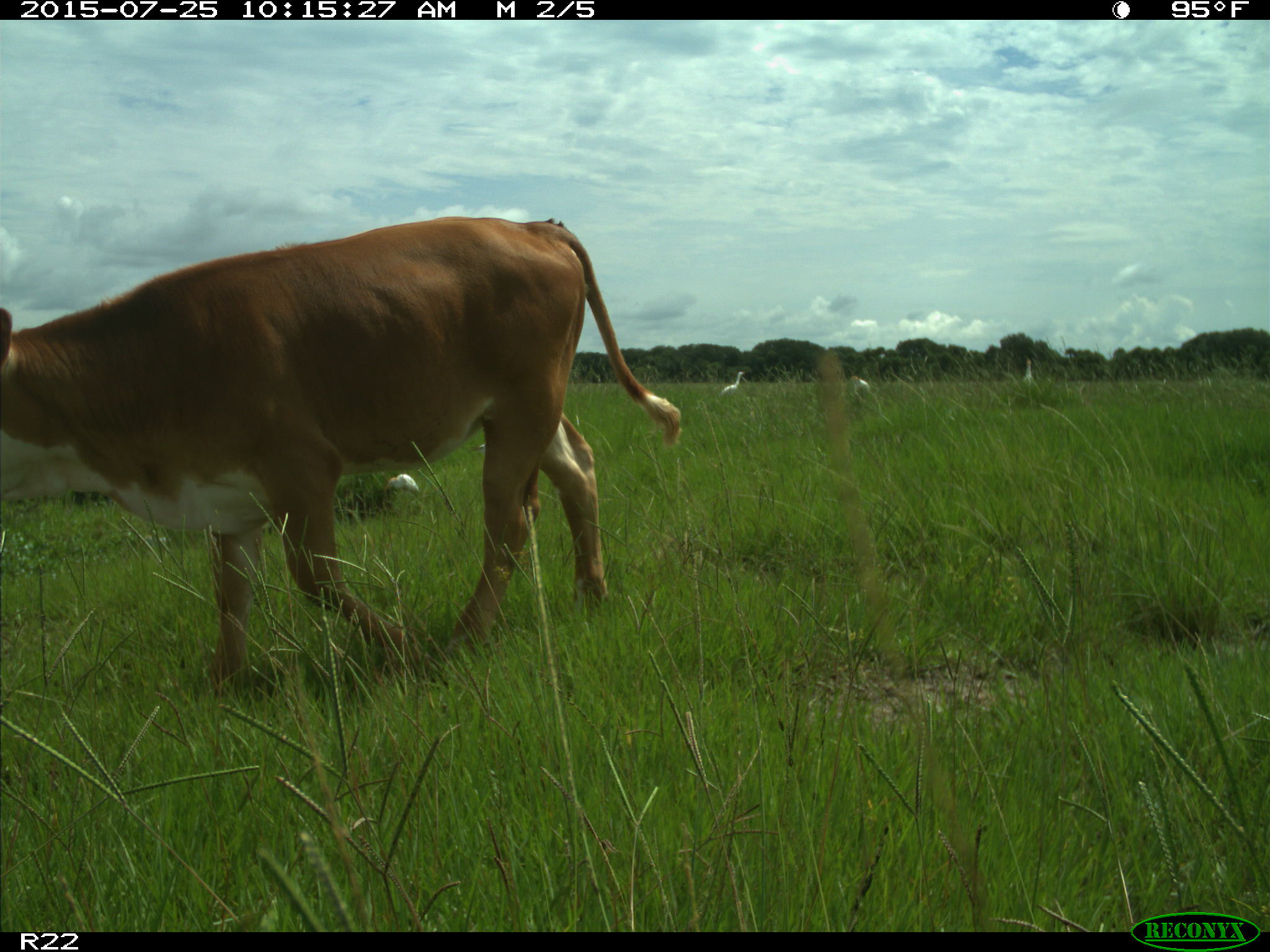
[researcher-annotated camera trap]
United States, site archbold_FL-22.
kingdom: Animalia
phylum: Chordata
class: Mammalia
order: Artiodactyla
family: Bovidae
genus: Bos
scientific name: Bos taurus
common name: domestic cow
Bos taurus (domestic cow).